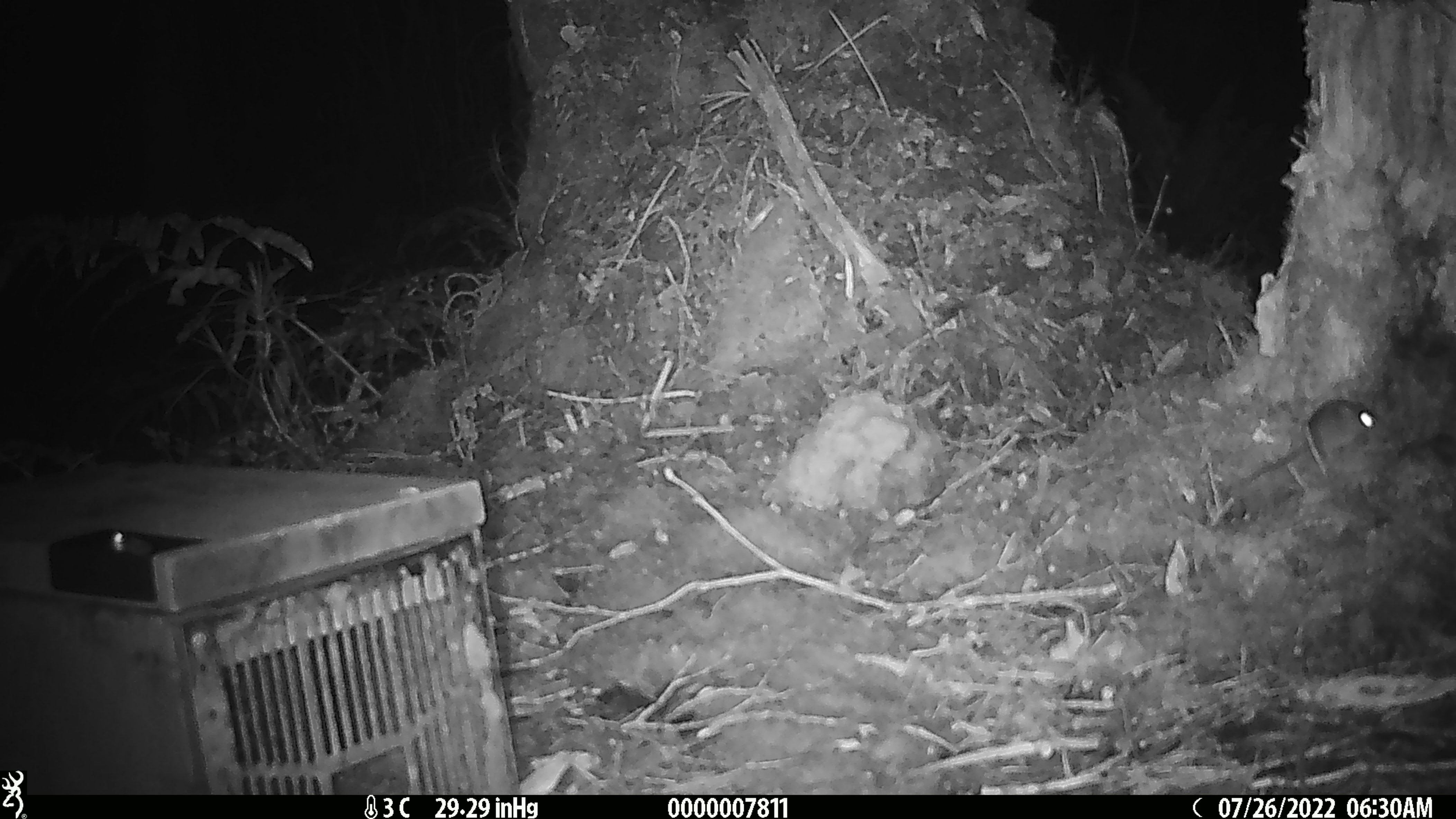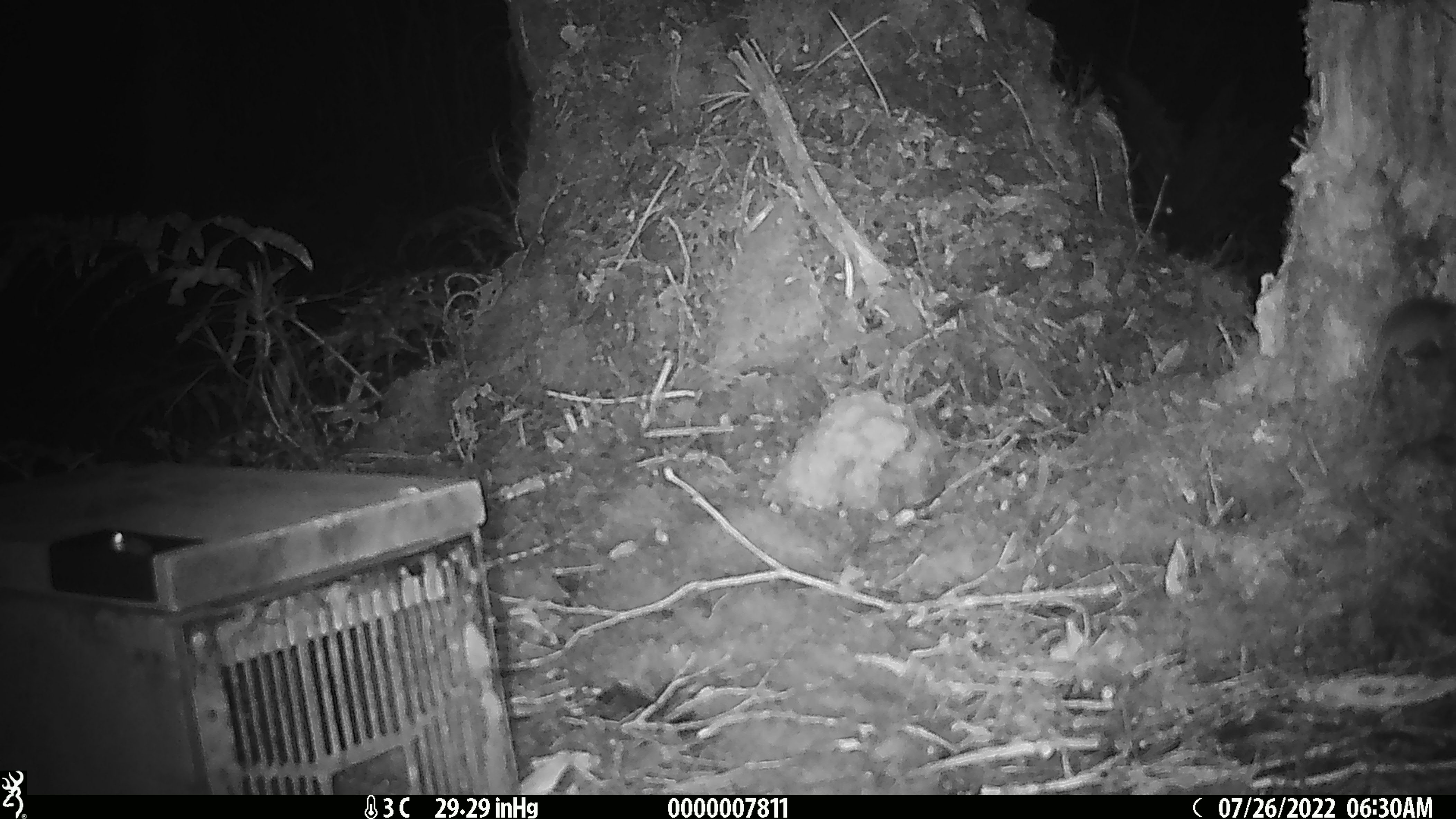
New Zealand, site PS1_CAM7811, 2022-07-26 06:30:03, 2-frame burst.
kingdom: Animalia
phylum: Chordata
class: Mammalia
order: Rodentia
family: Muridae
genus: Mus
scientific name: Mus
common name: mouse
Mouse (Mus).